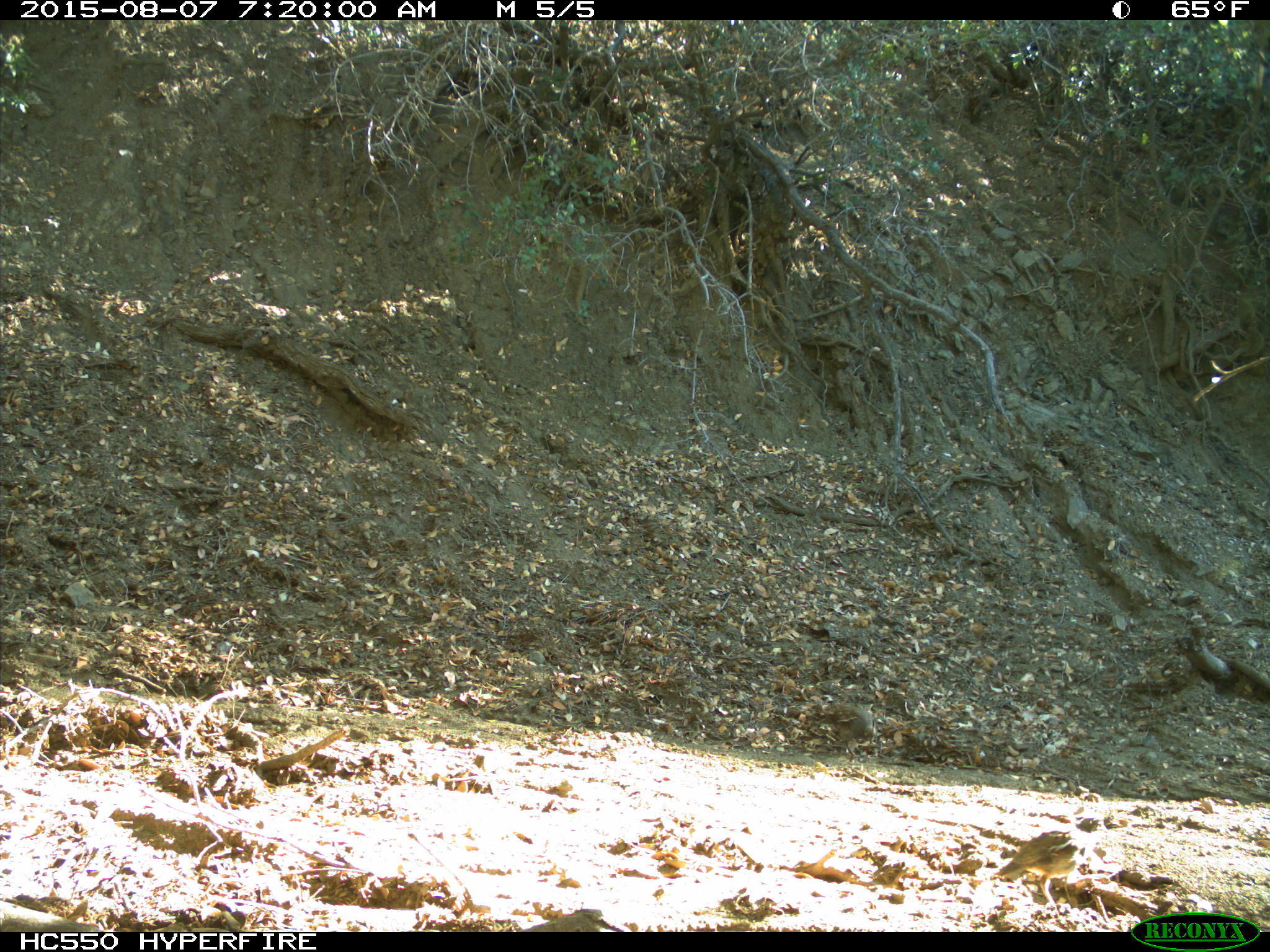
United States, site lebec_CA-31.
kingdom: Animalia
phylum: Chordata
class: Aves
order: Galliformes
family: Odontophoridae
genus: Callipepla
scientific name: Callipepla californica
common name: california quail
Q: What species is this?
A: Callipepla californica (california quail).